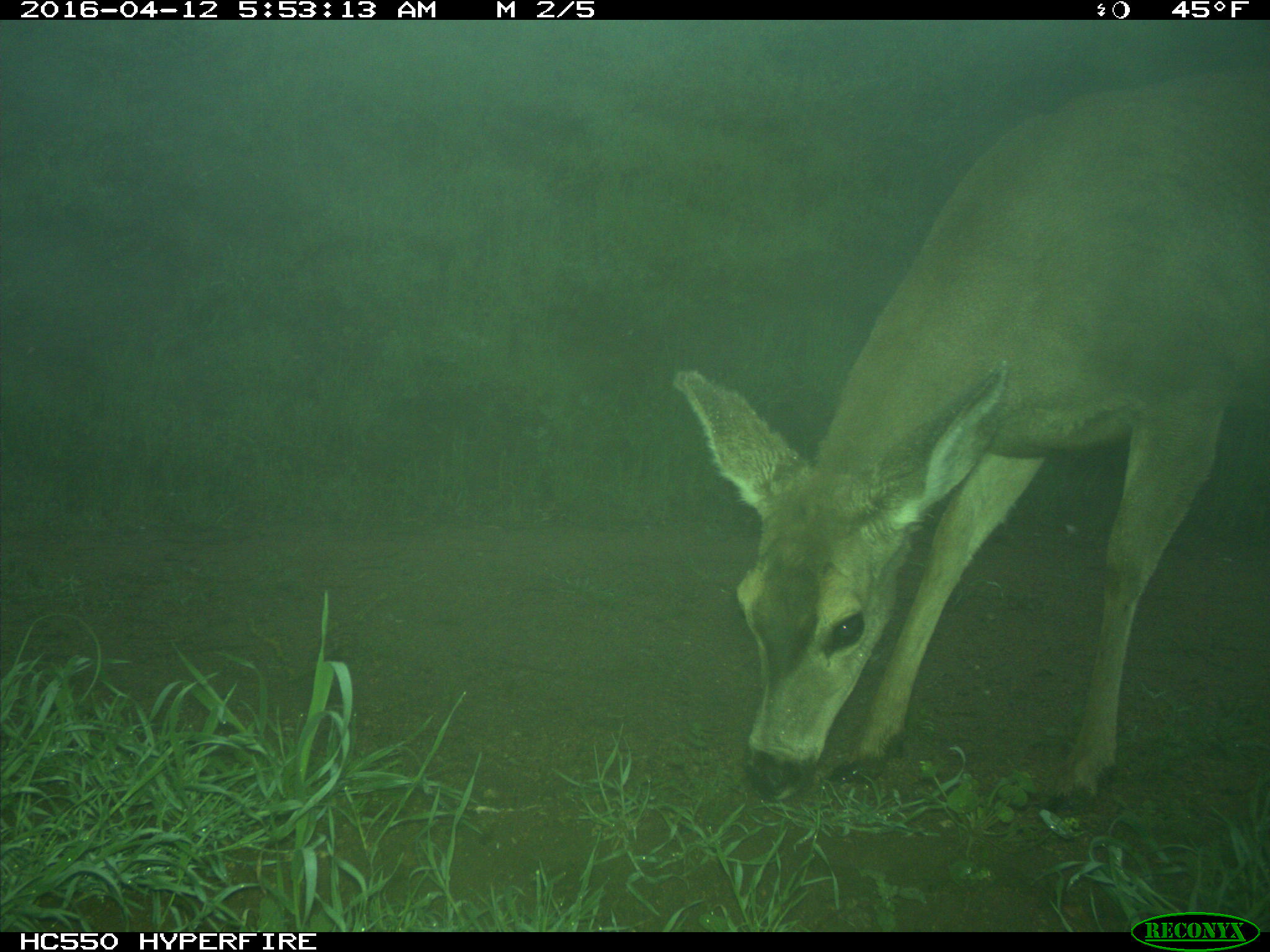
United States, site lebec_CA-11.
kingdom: Animalia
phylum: Chordata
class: Mammalia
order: Artiodactyla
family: Cervidae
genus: Odocoileus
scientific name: Odocoileus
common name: deer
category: unidentified deer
Unidentified deer (deer) (Odocoileus).